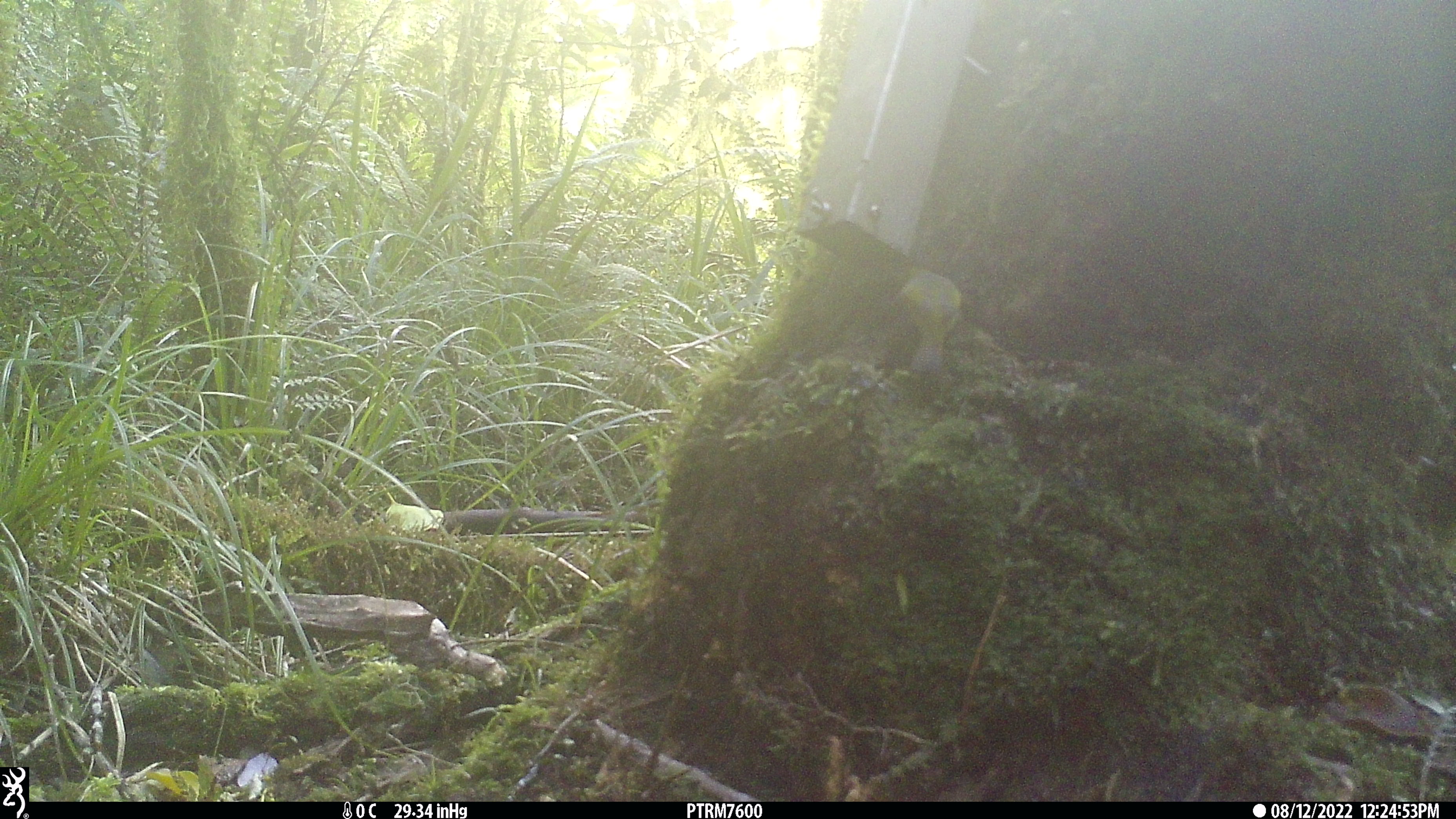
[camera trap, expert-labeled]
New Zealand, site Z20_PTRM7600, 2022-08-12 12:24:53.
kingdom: Animalia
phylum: Chordata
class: Aves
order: Passeriformes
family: Zosteropidae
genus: Zosterops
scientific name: Zosterops lateralis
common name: silvereye